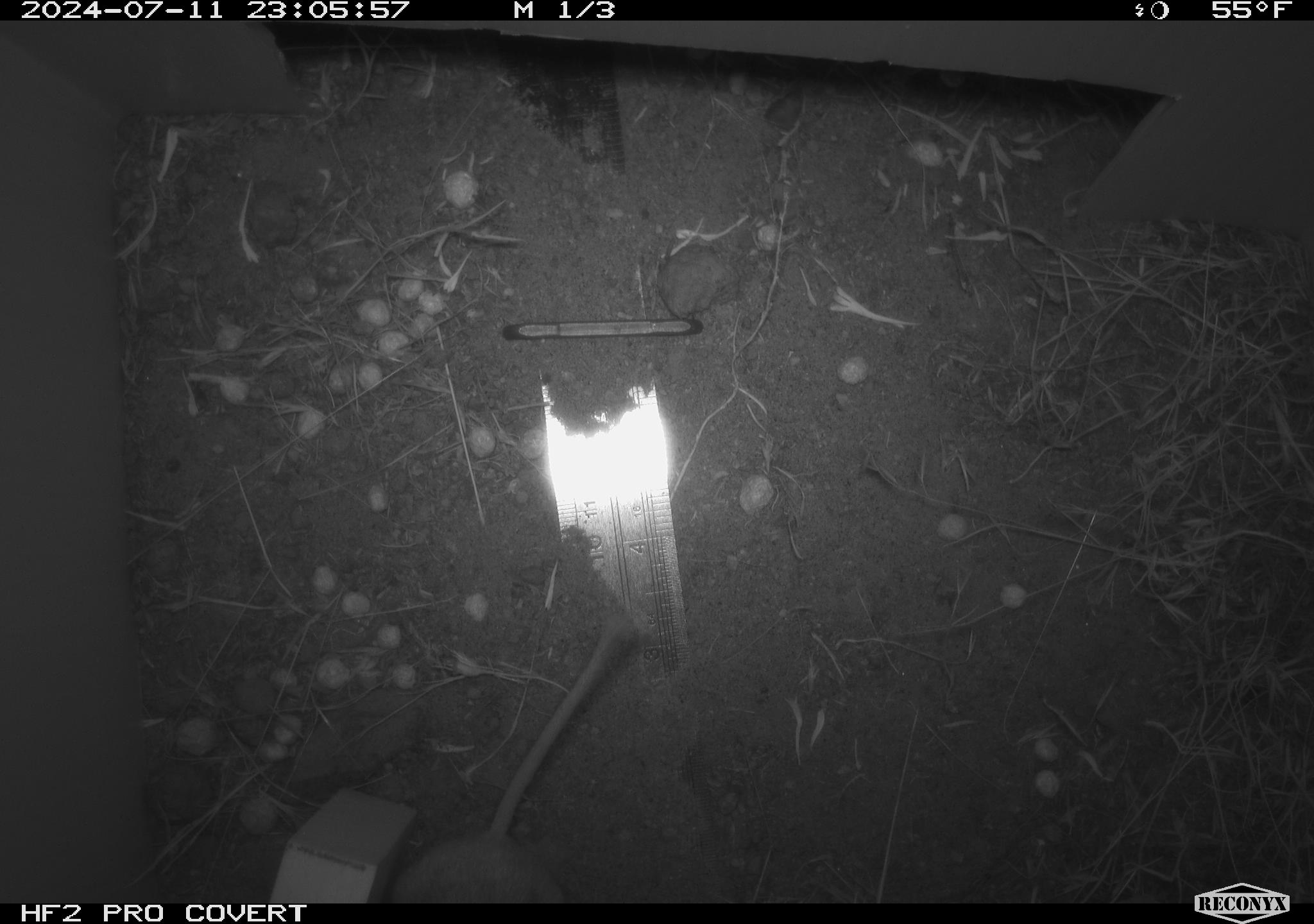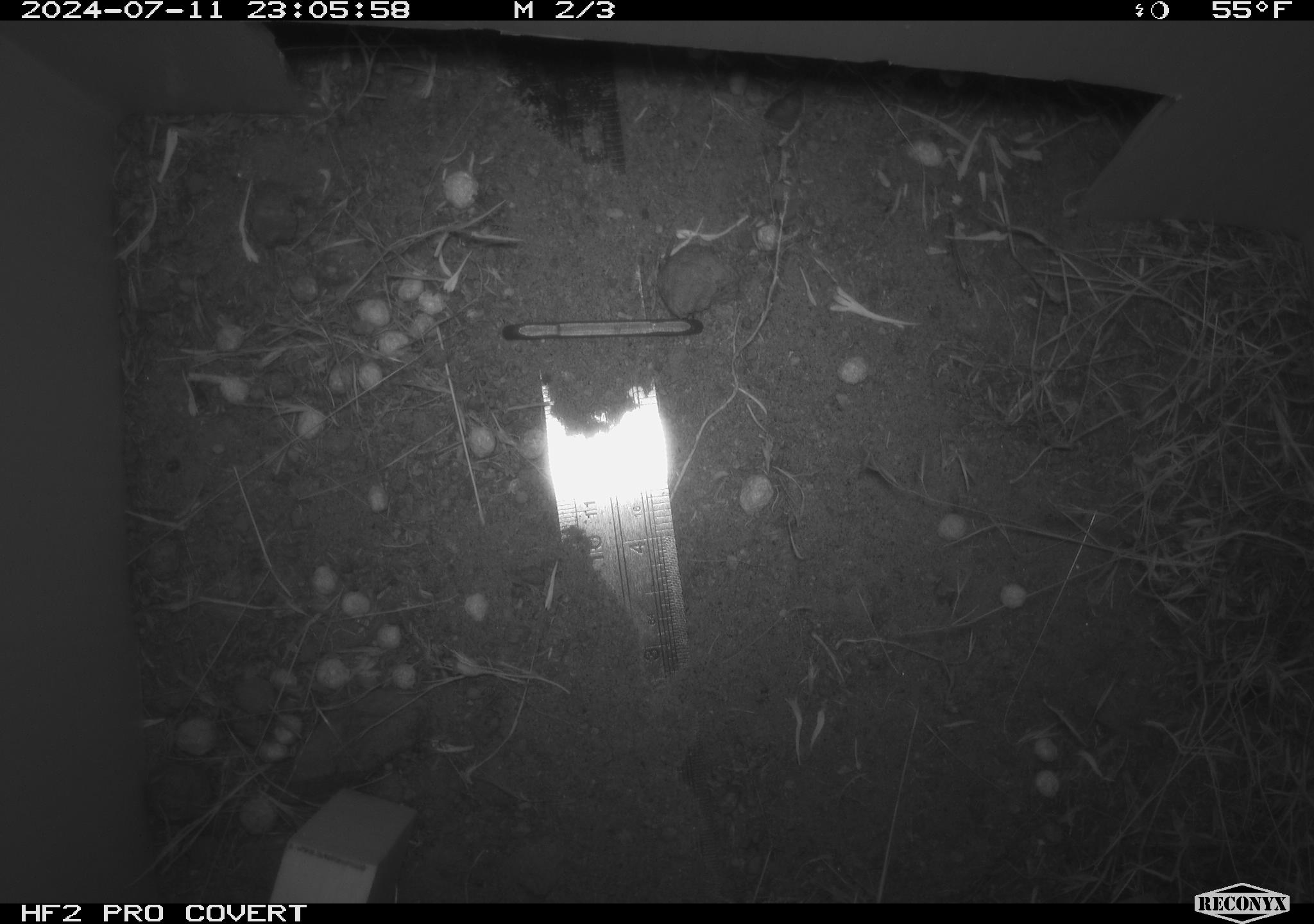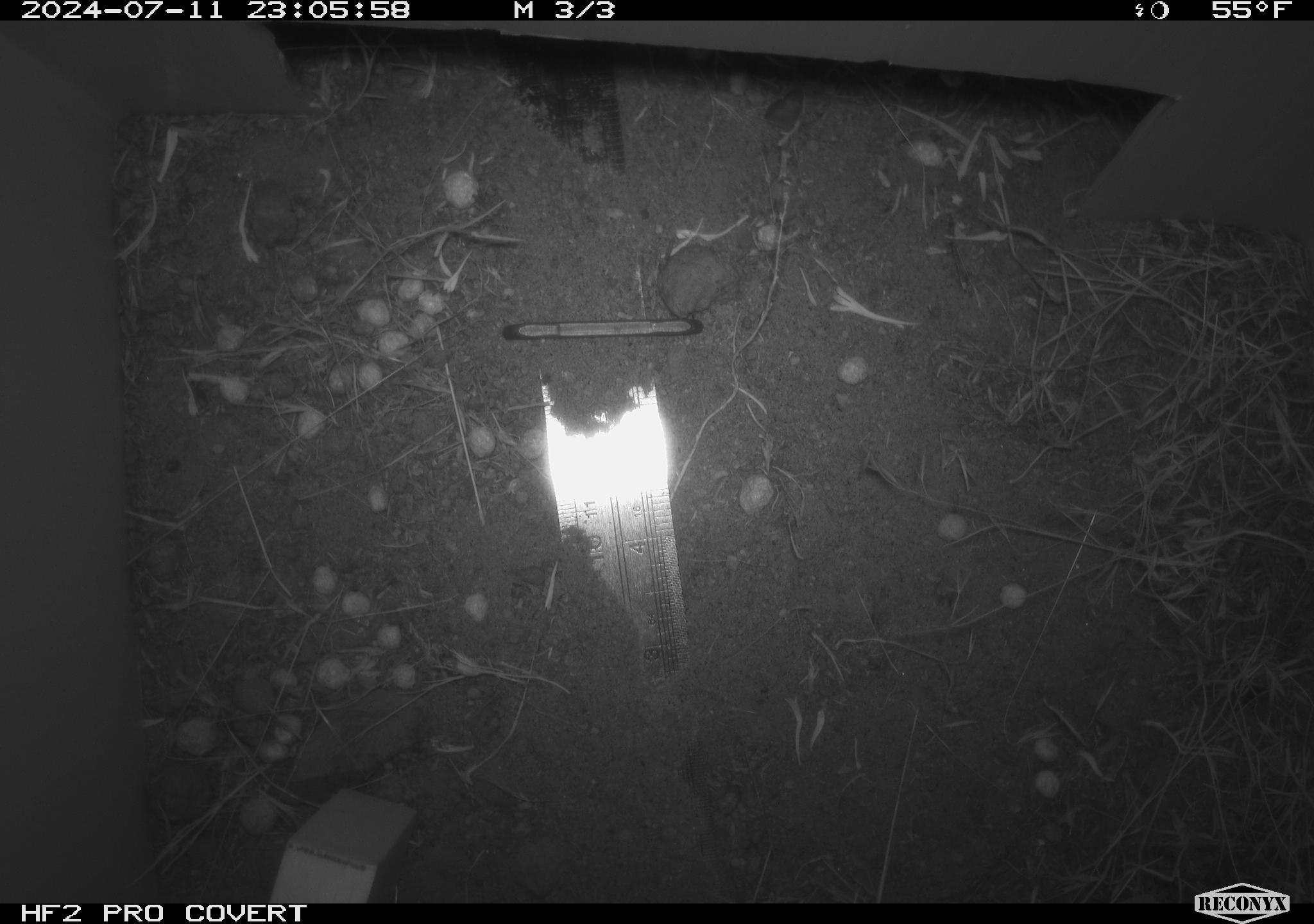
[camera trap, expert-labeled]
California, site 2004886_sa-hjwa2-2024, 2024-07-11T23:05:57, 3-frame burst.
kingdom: Animalia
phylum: Chordata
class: Mammalia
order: Rodentia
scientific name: Rodentia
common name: rodent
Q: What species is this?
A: Rodent (Rodentia).